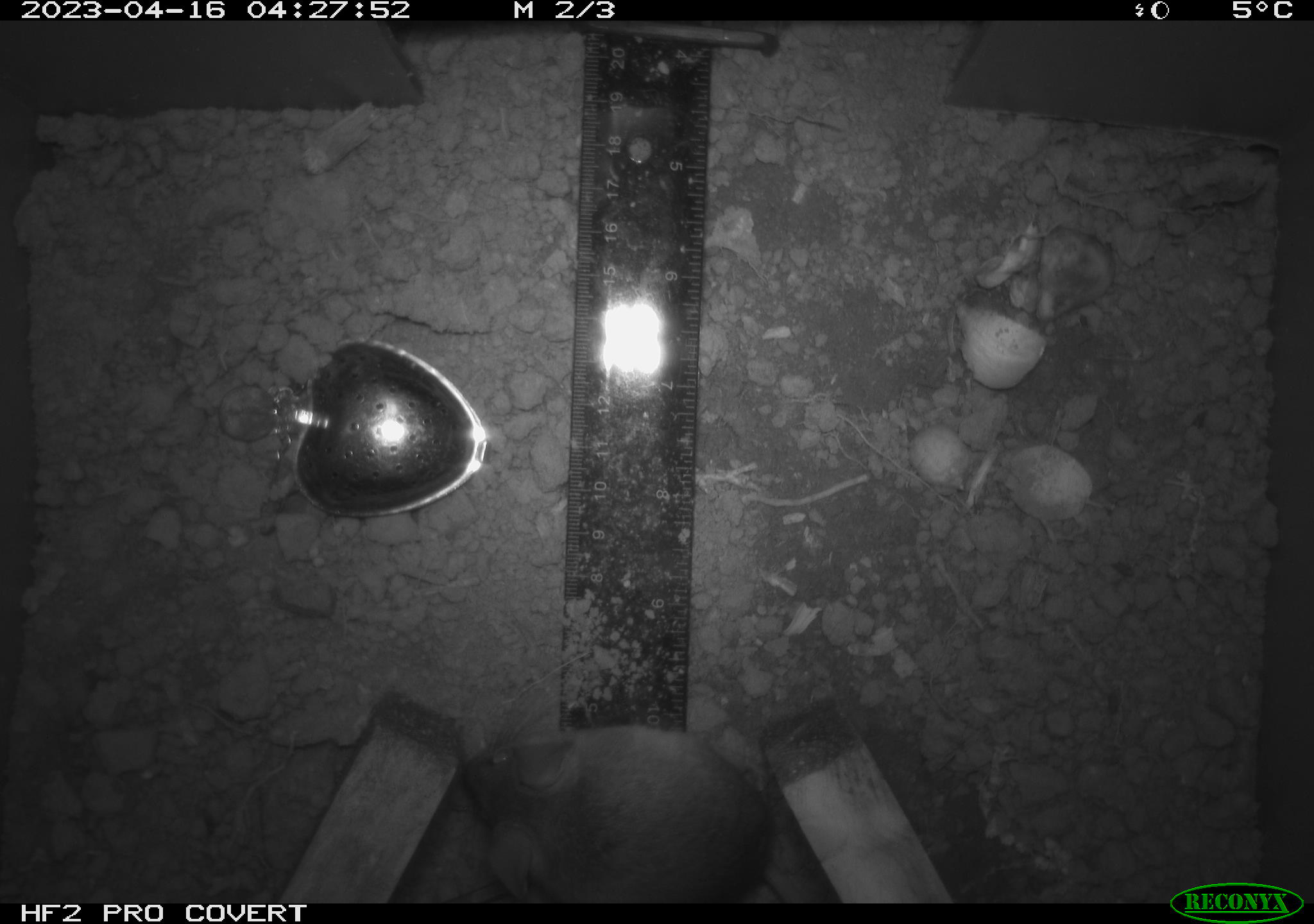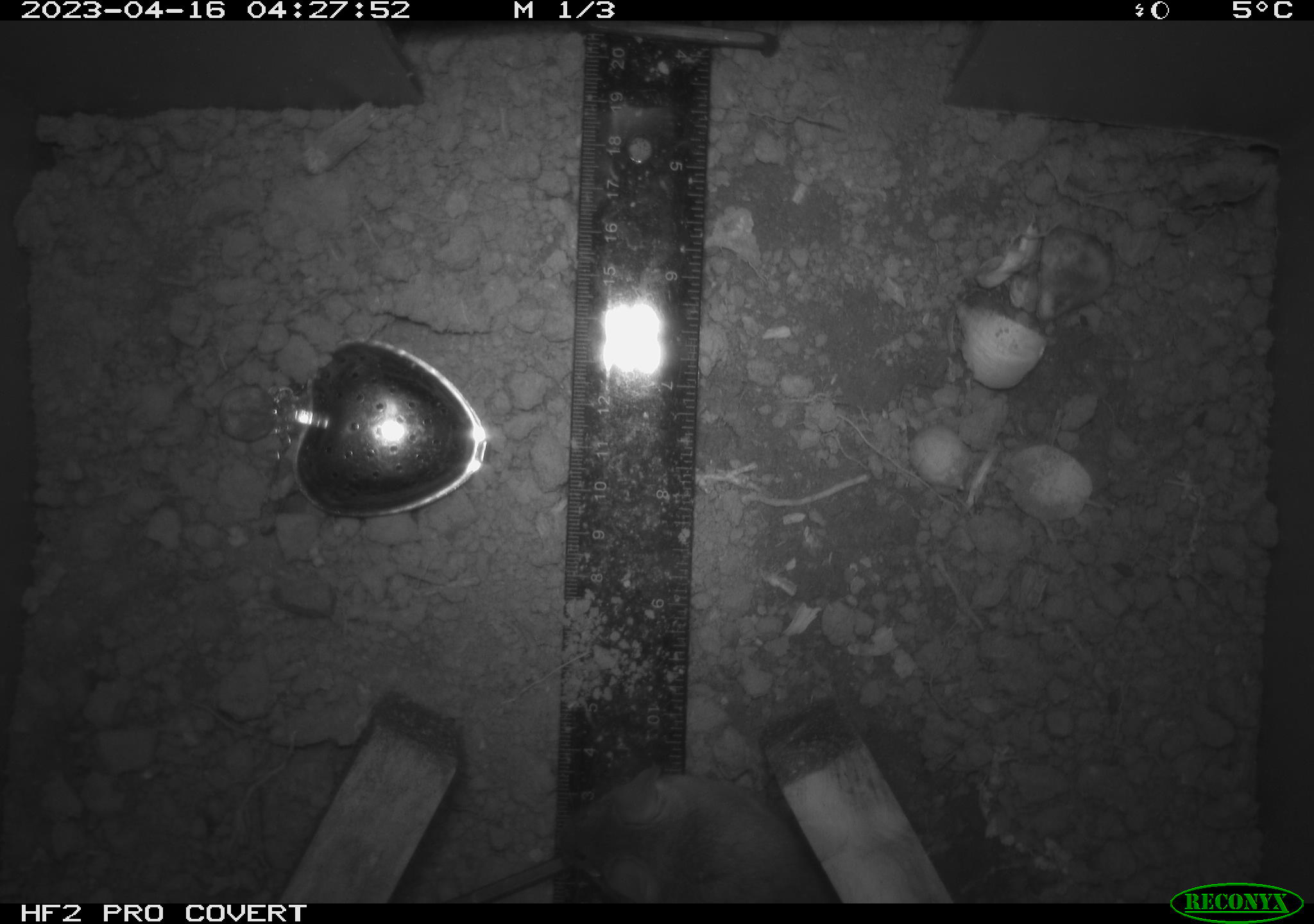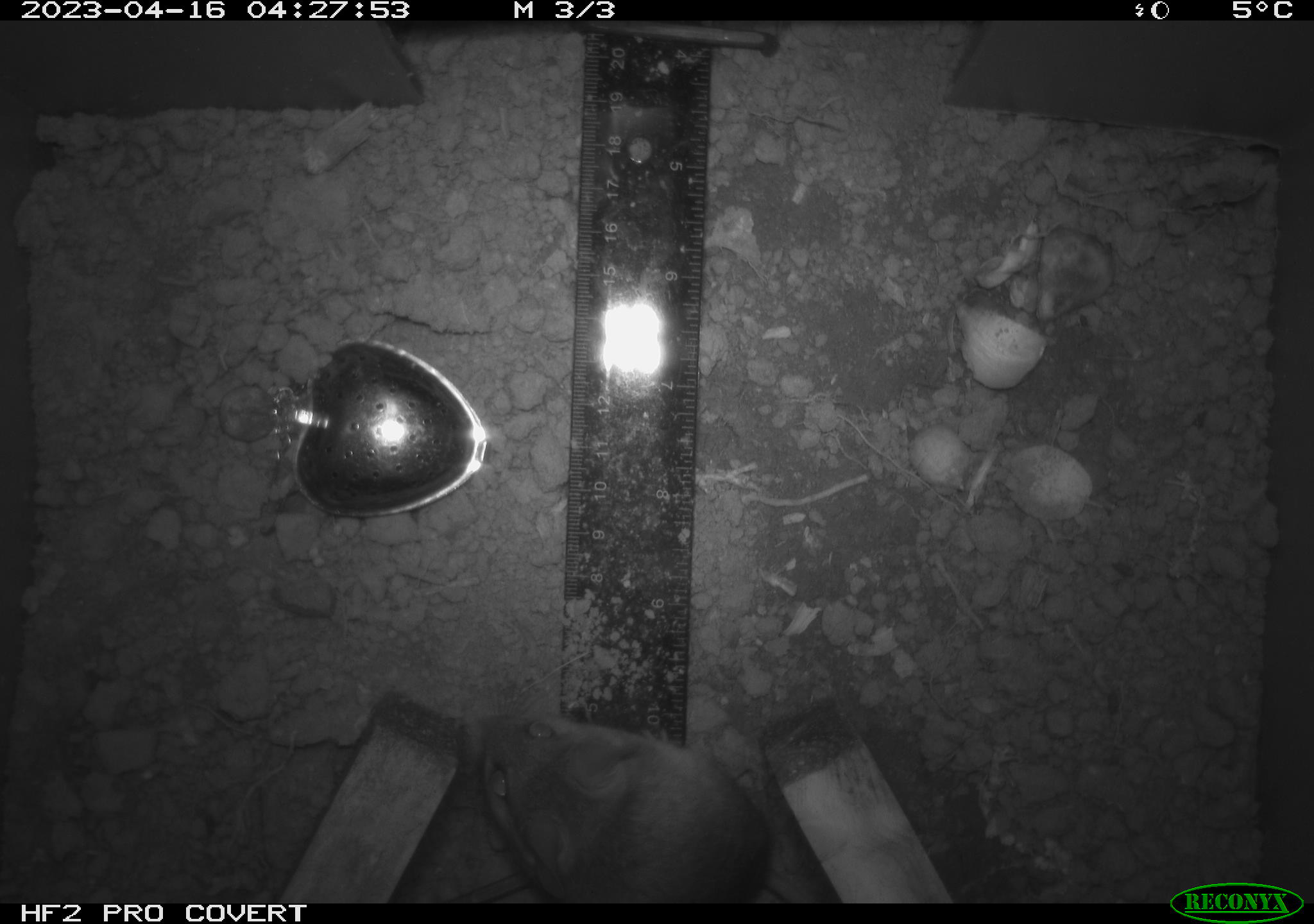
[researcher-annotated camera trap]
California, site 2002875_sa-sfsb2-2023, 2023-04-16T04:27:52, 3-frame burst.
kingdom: Animalia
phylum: Chordata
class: Mammalia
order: Rodentia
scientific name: Rodentia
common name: mouse species